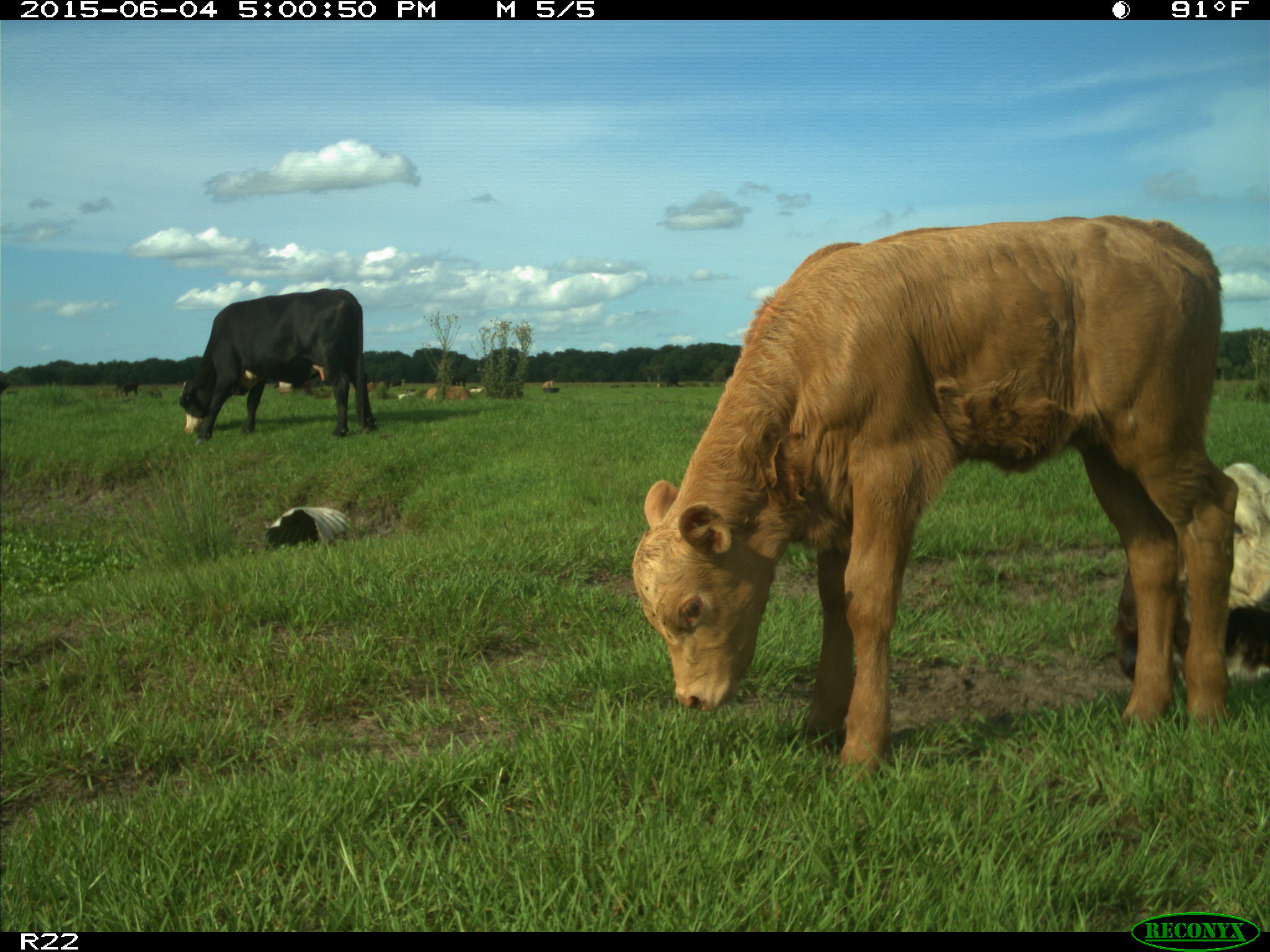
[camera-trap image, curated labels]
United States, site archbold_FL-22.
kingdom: Animalia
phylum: Chordata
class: Mammalia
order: Artiodactyla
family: Bovidae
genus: Bos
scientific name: Bos taurus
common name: domestic cow